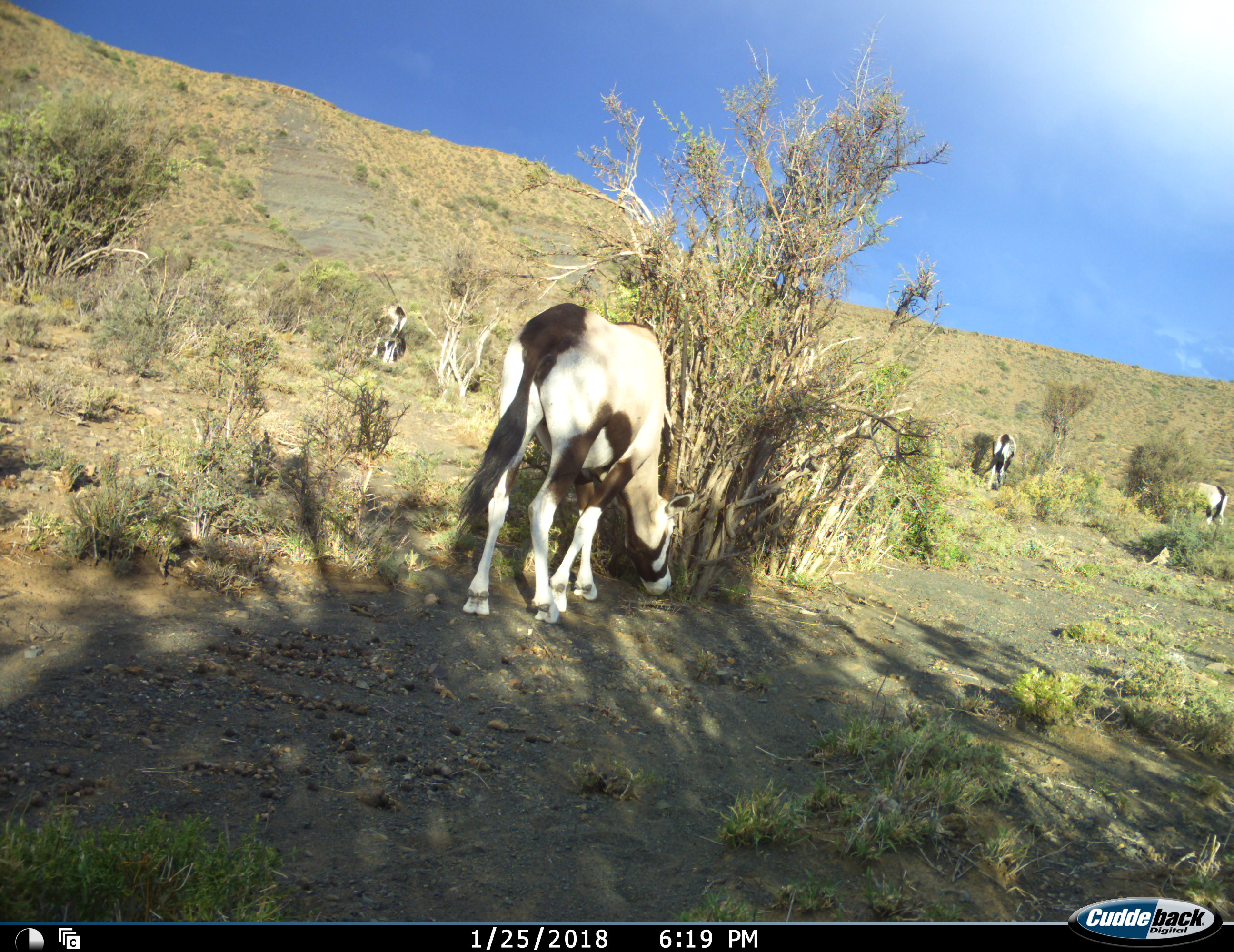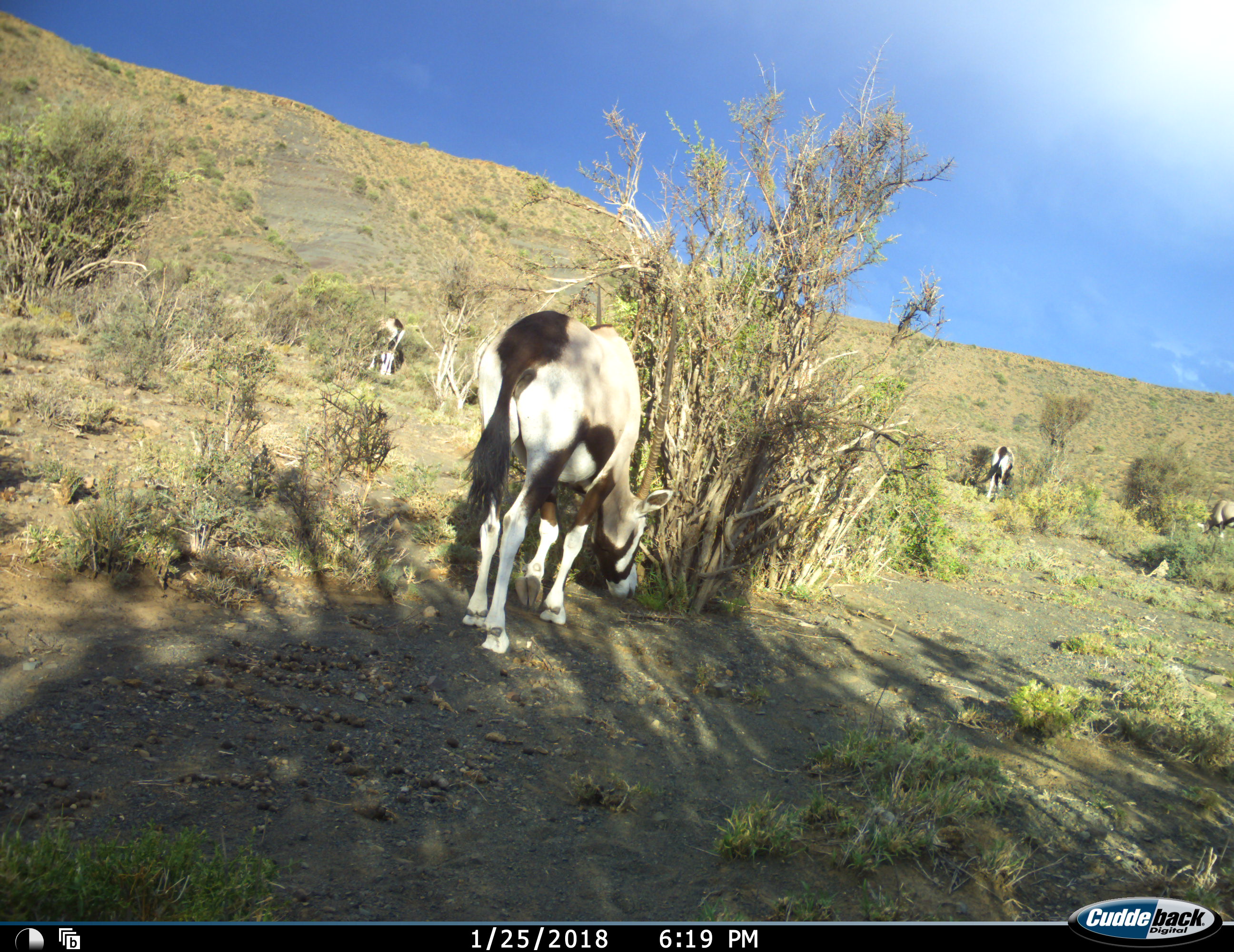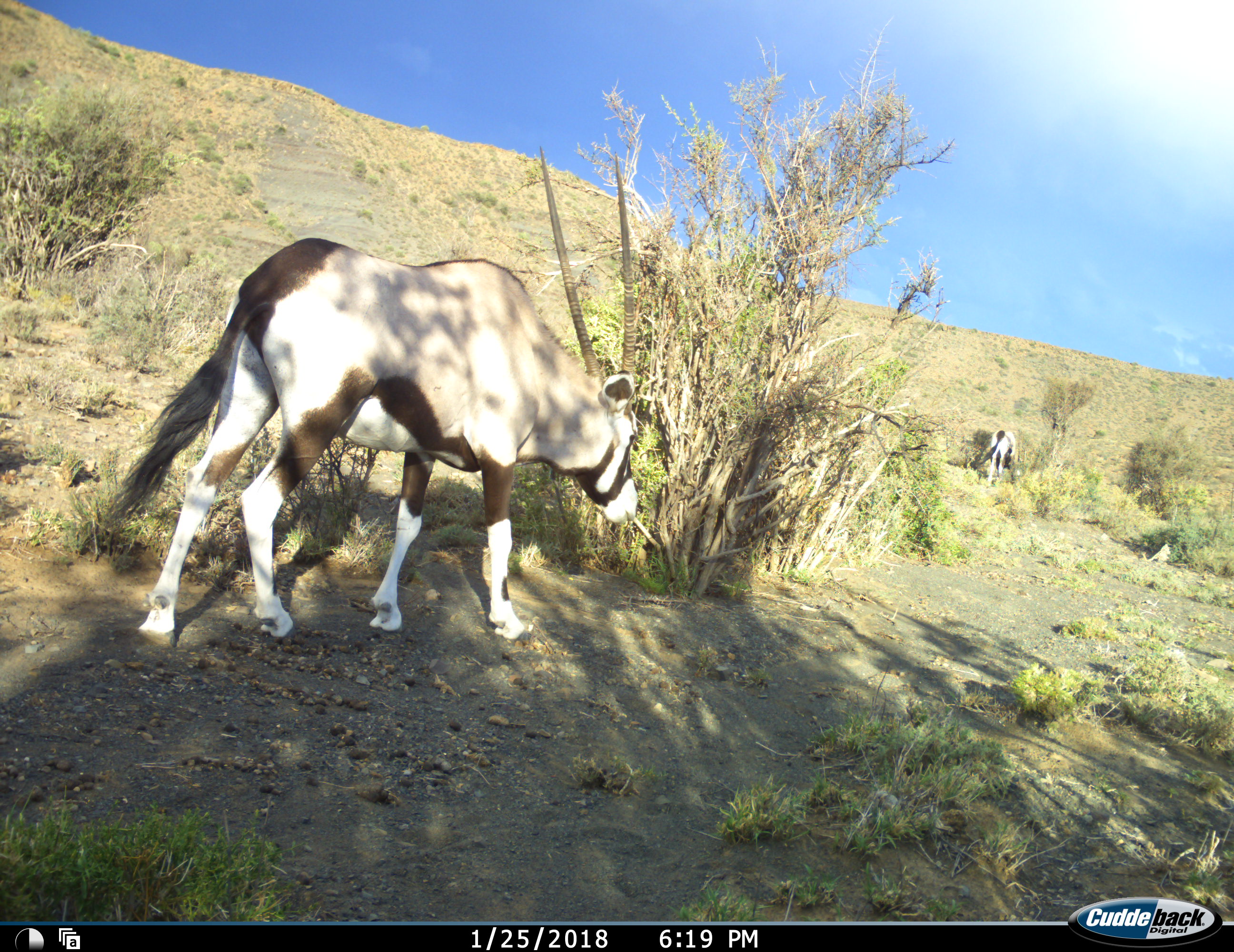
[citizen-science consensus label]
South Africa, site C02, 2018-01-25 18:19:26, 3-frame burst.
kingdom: Animalia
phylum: Chordata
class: Mammalia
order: Artiodactyla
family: Bovidae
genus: Oryx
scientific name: Oryx gazella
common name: gemsbok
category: gemsbokoryx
Gemsbokoryx (gemsbok) (Oryx gazella), count 4. Behavior (volunteer vote fractions): standing 40%, resting 0%, moving 60%, interacting 0%. Young present (vote fraction): 0%. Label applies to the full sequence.